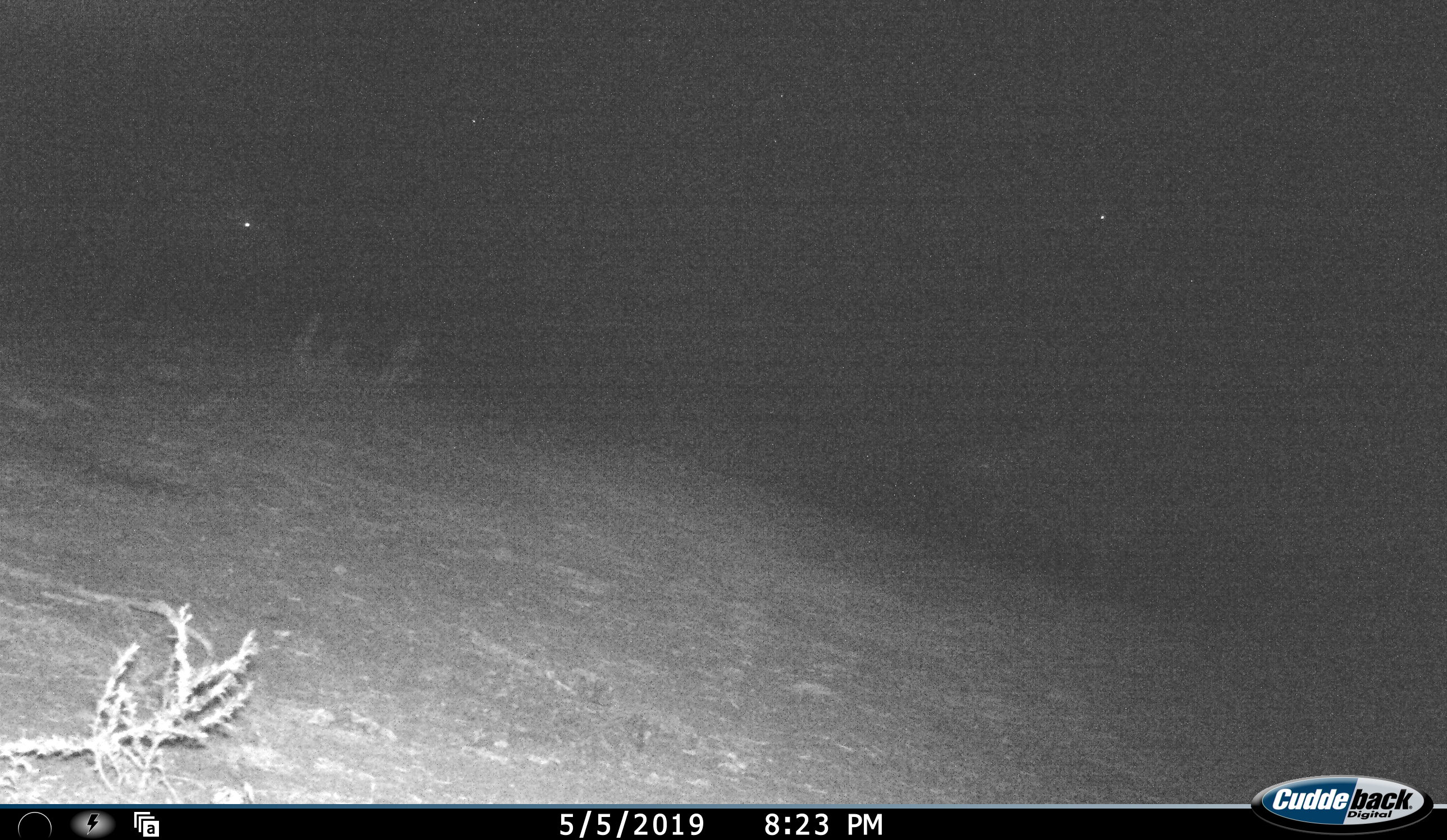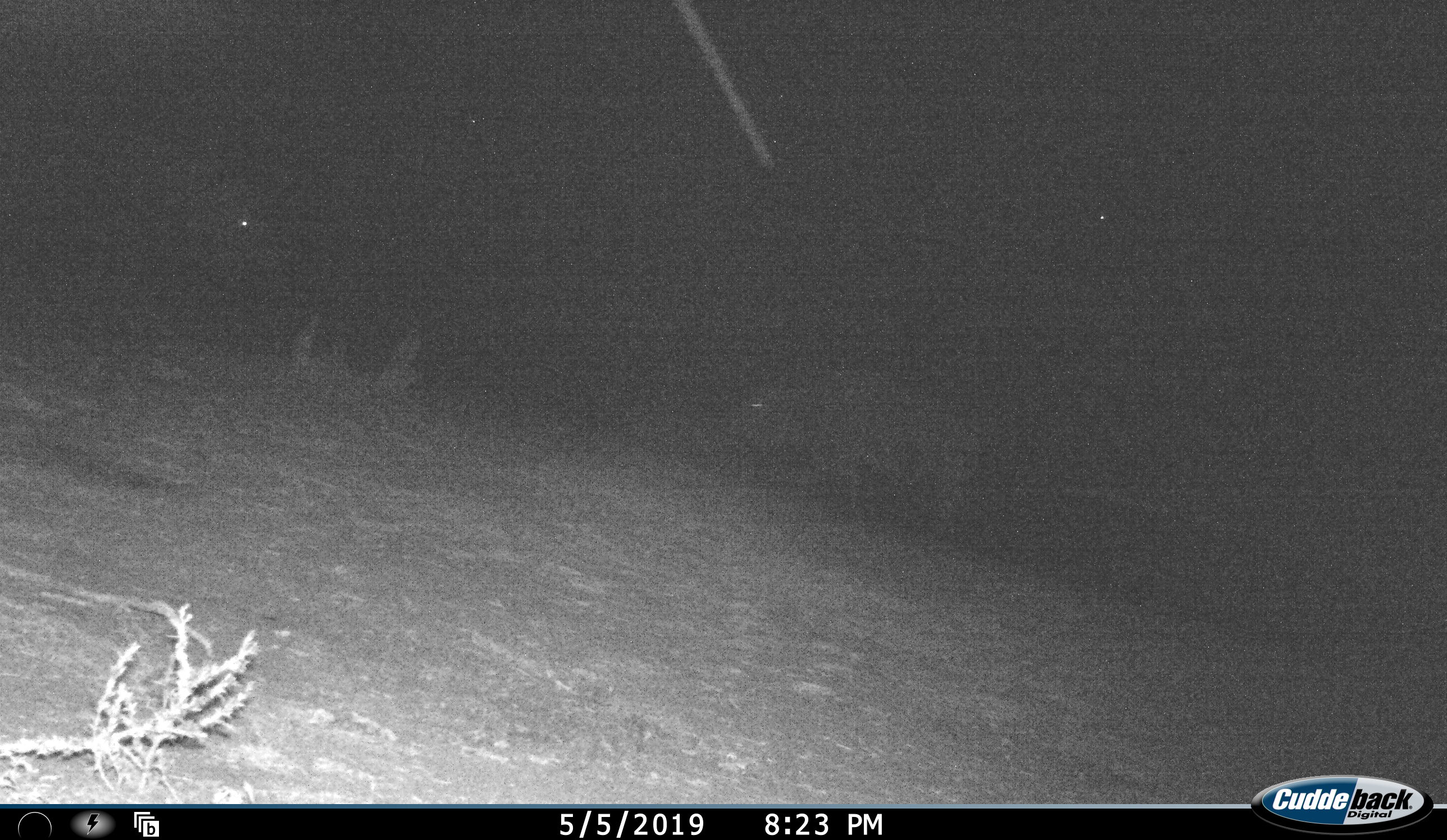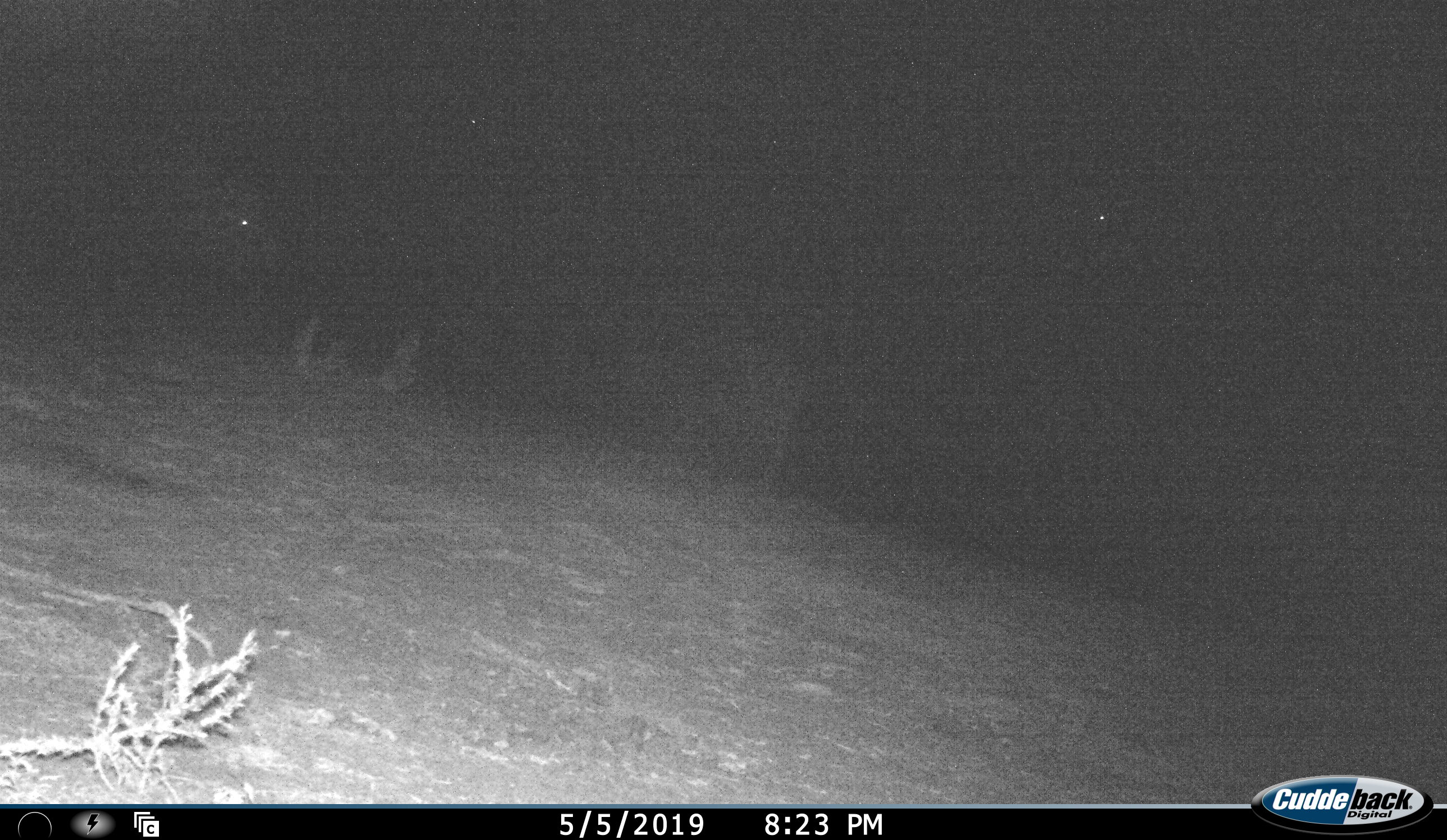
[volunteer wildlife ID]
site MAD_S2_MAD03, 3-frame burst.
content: unidentified animal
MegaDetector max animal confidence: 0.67